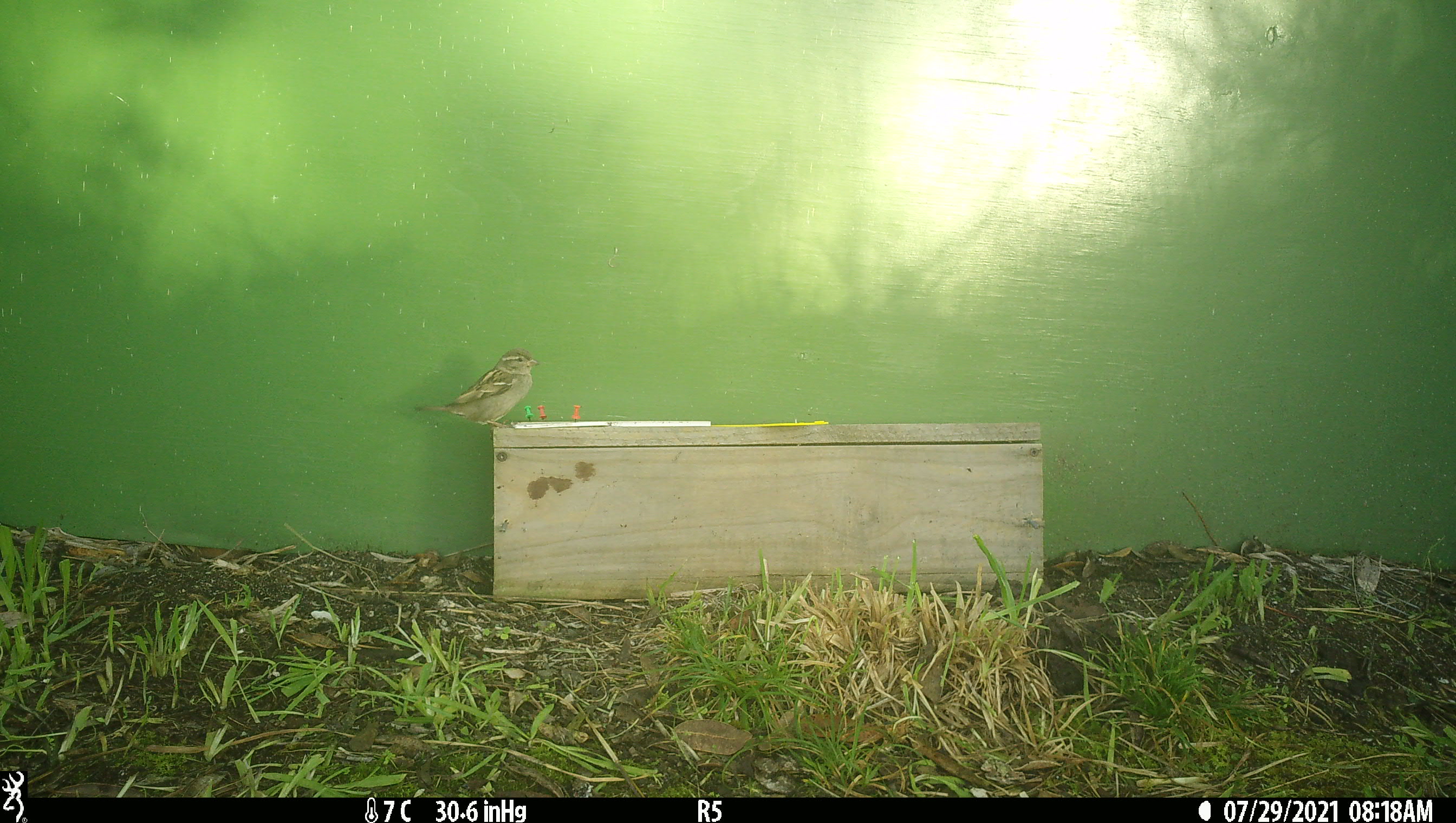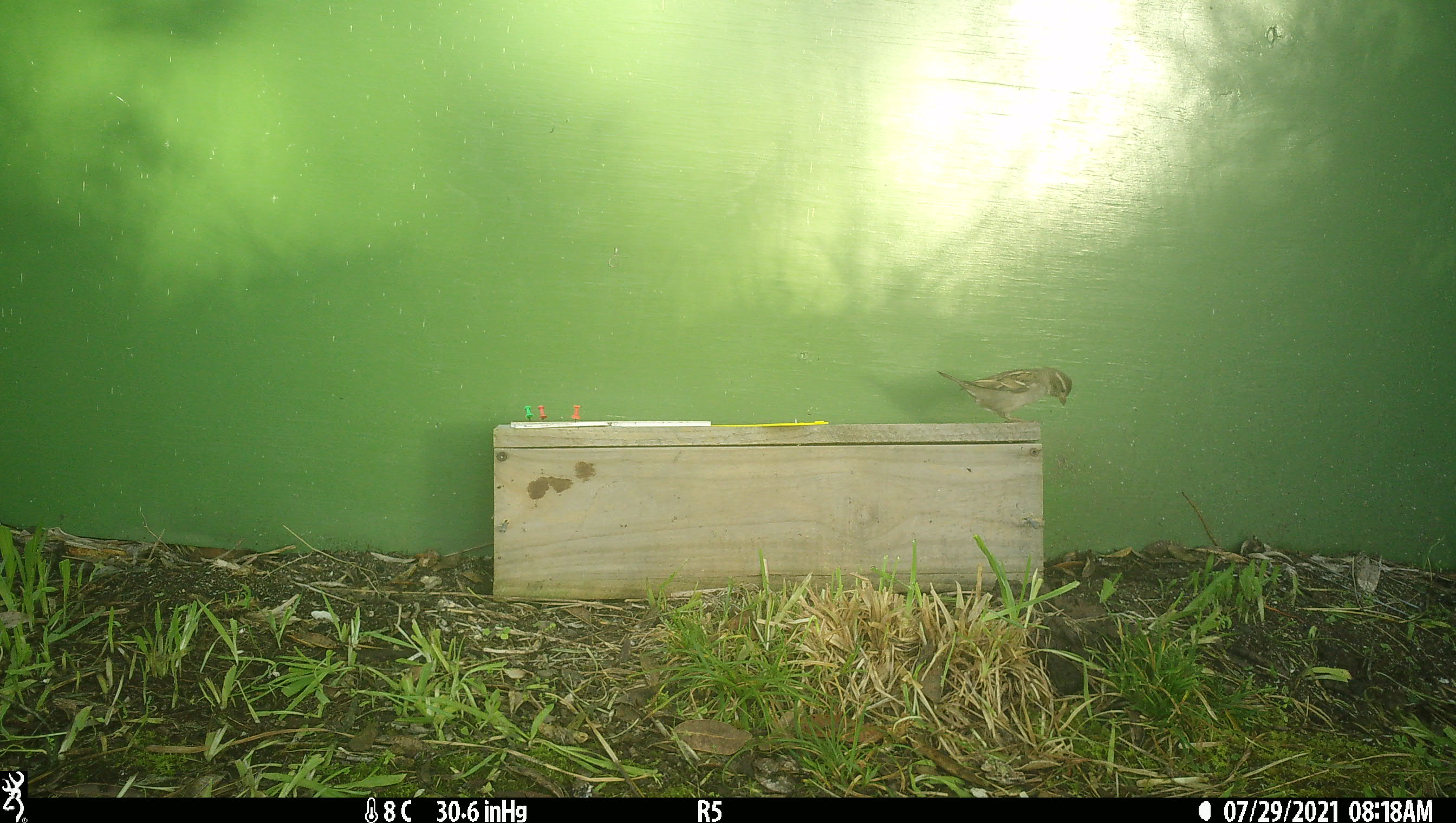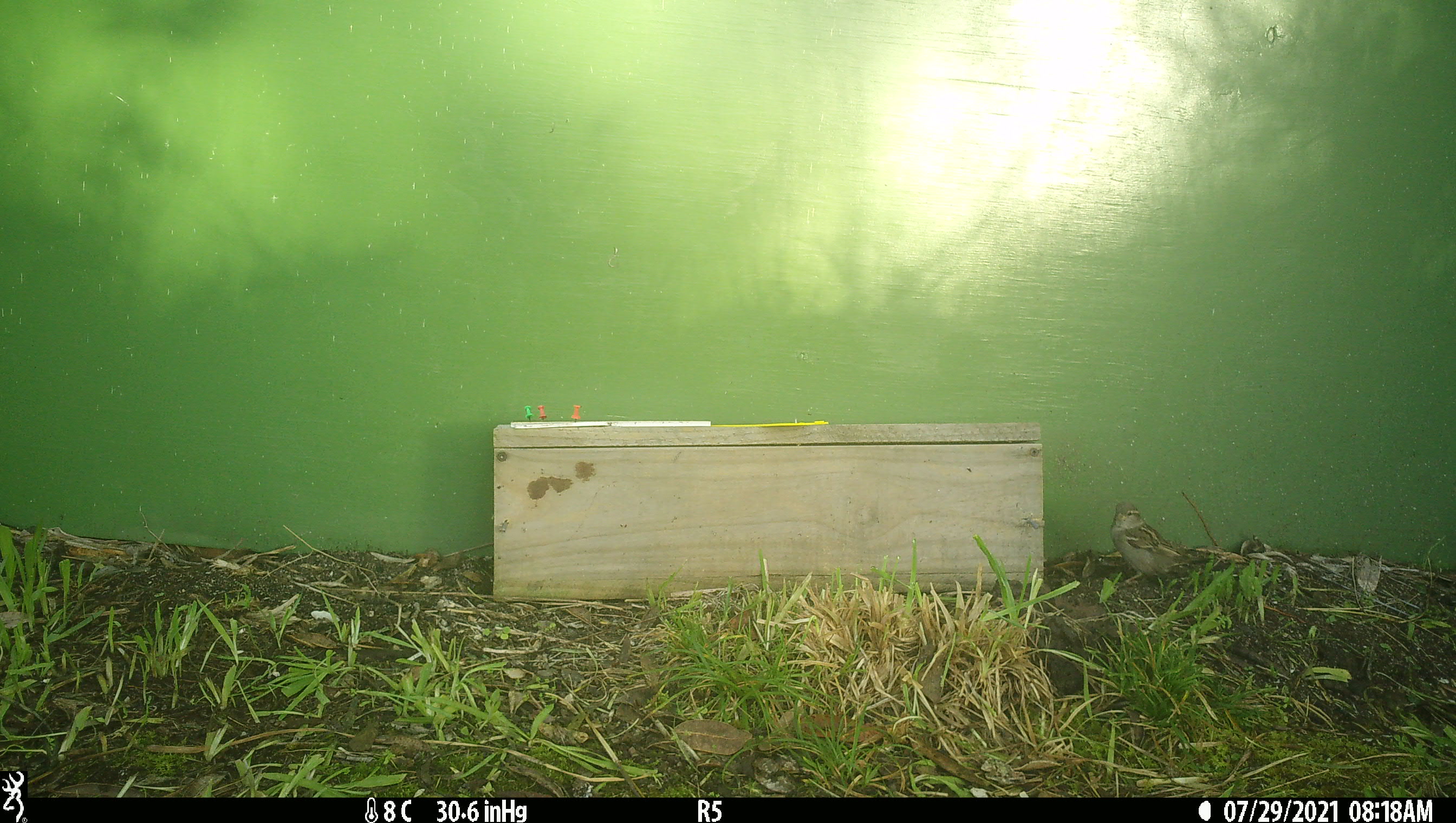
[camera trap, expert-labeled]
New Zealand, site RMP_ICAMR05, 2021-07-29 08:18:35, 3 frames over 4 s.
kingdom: Animalia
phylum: Chordata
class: Aves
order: Passeriformes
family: Passeridae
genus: Passer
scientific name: Passer domesticus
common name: house sparrow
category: sparrow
Sparrow (house sparrow) (Passer domesticus).